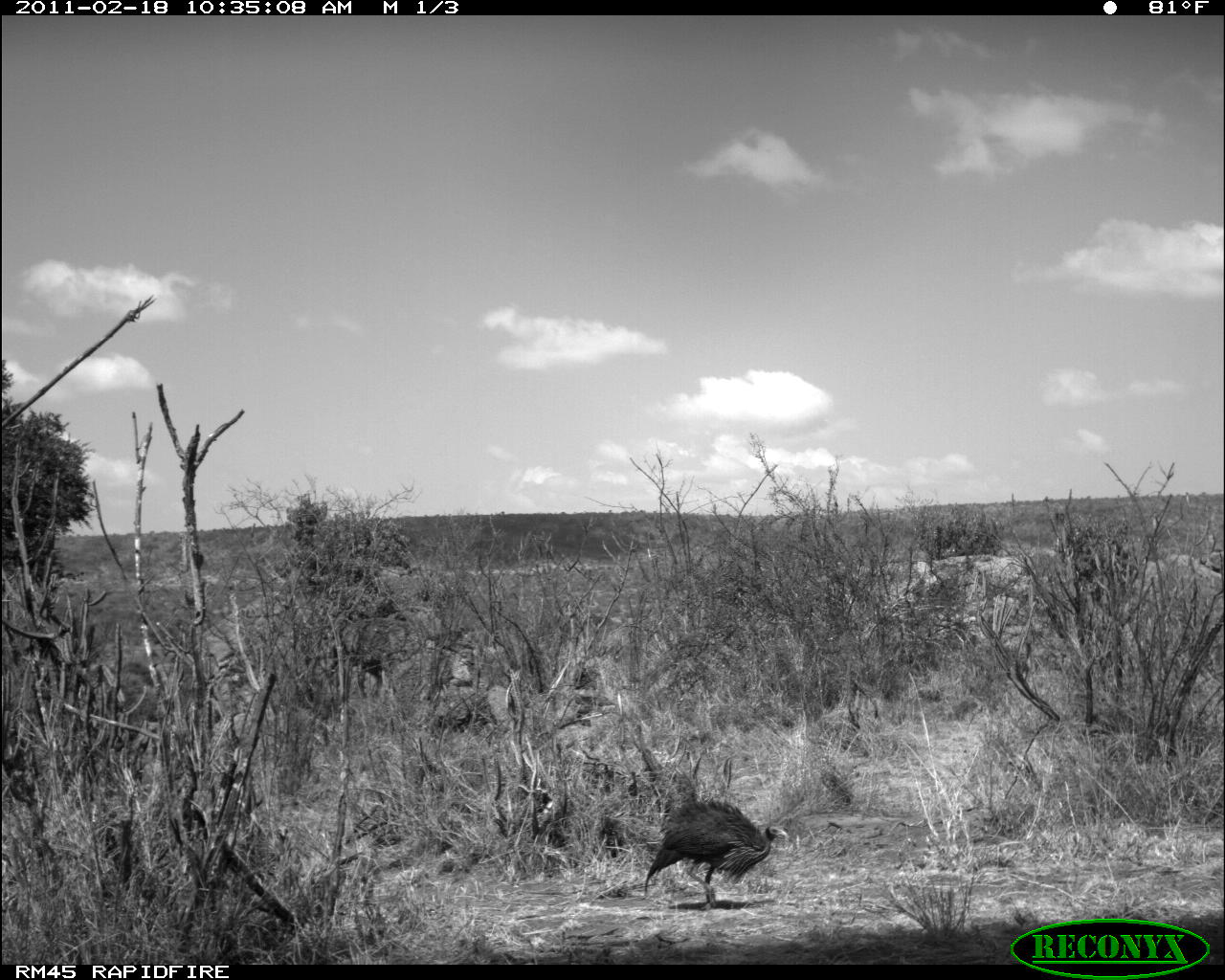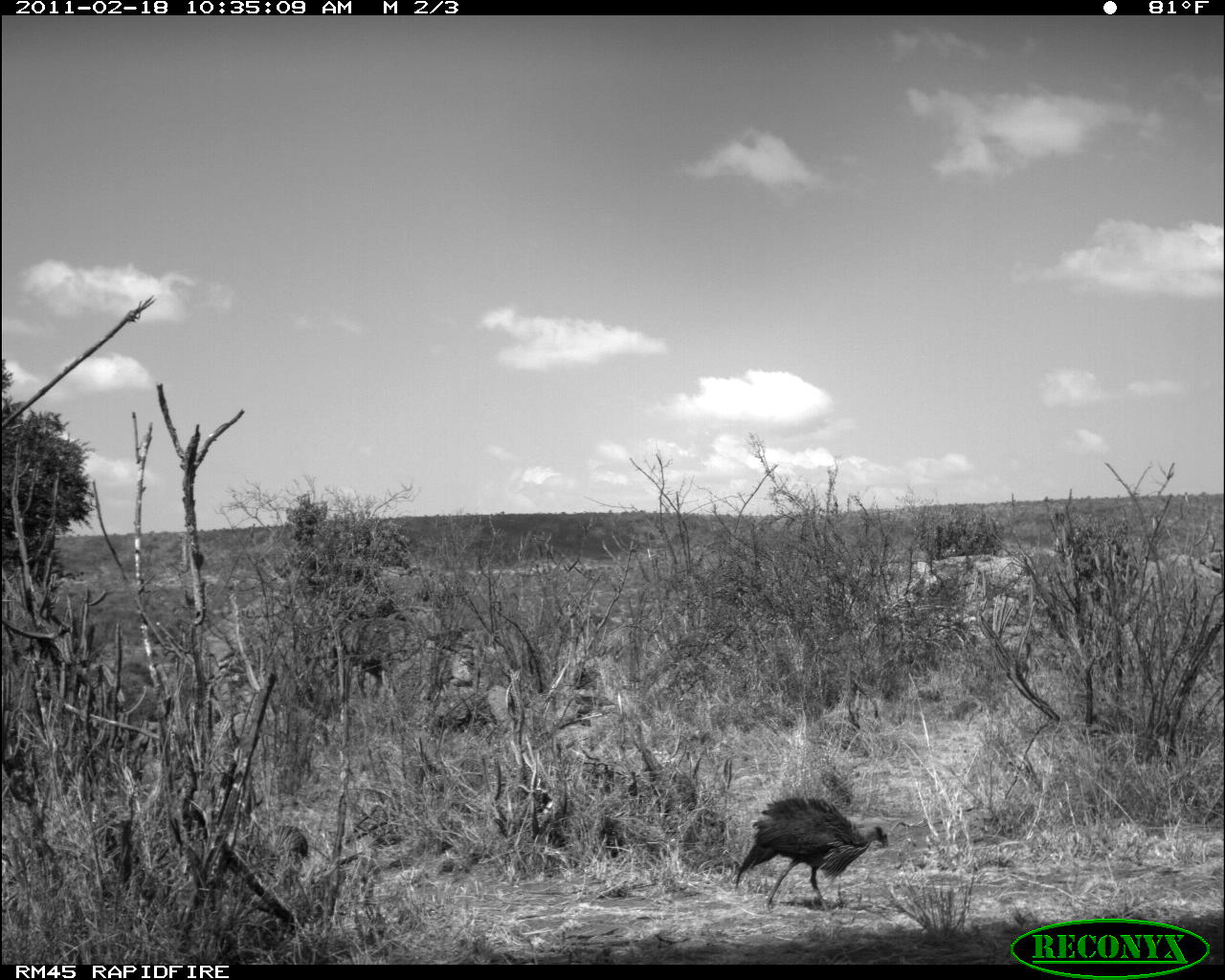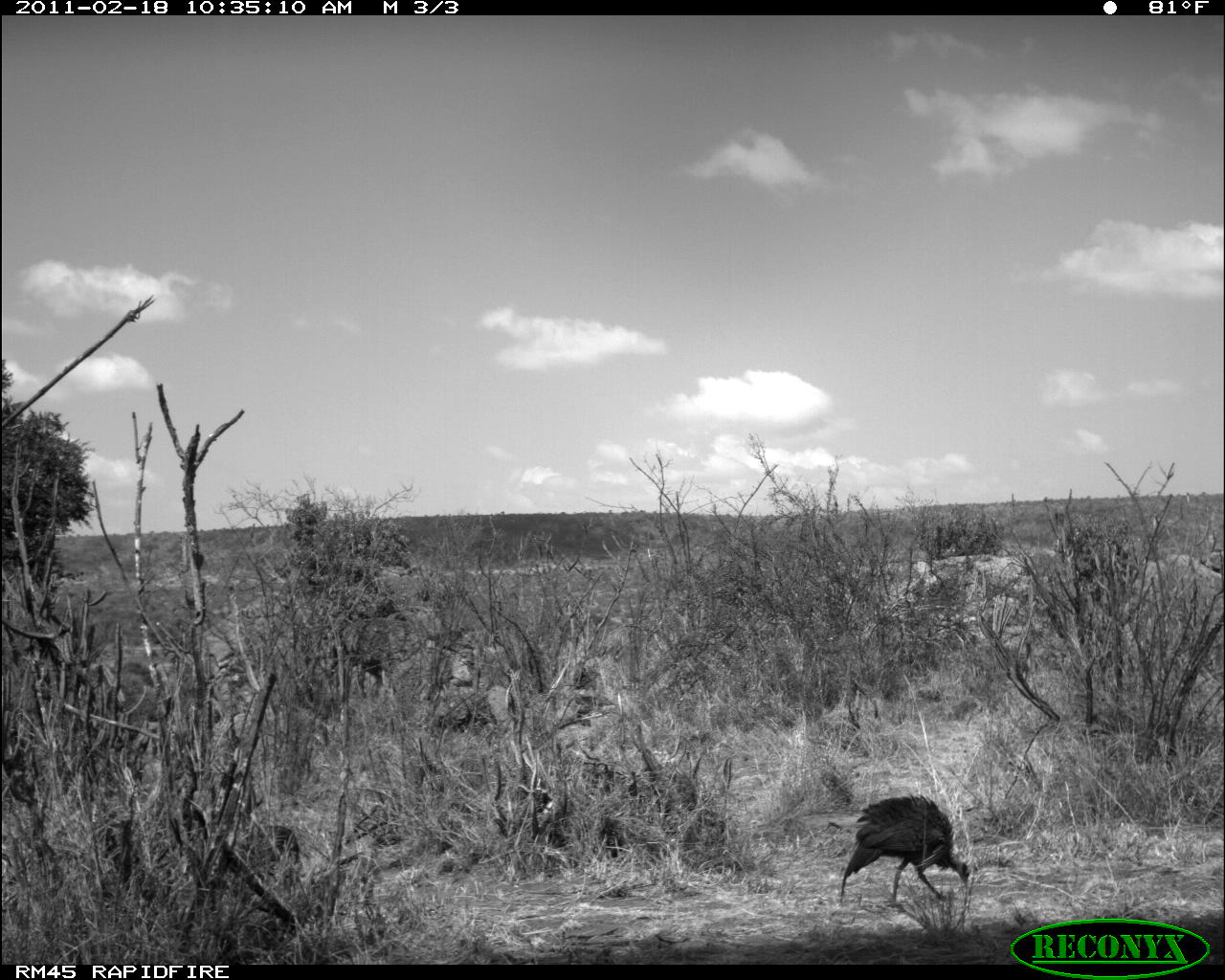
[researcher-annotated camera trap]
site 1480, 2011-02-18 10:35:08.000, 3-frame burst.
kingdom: Animalia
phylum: Chordata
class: Aves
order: Galliformes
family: Numididae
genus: Acryllium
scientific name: Acryllium vulturinum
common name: vulturine guineafowl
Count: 1.